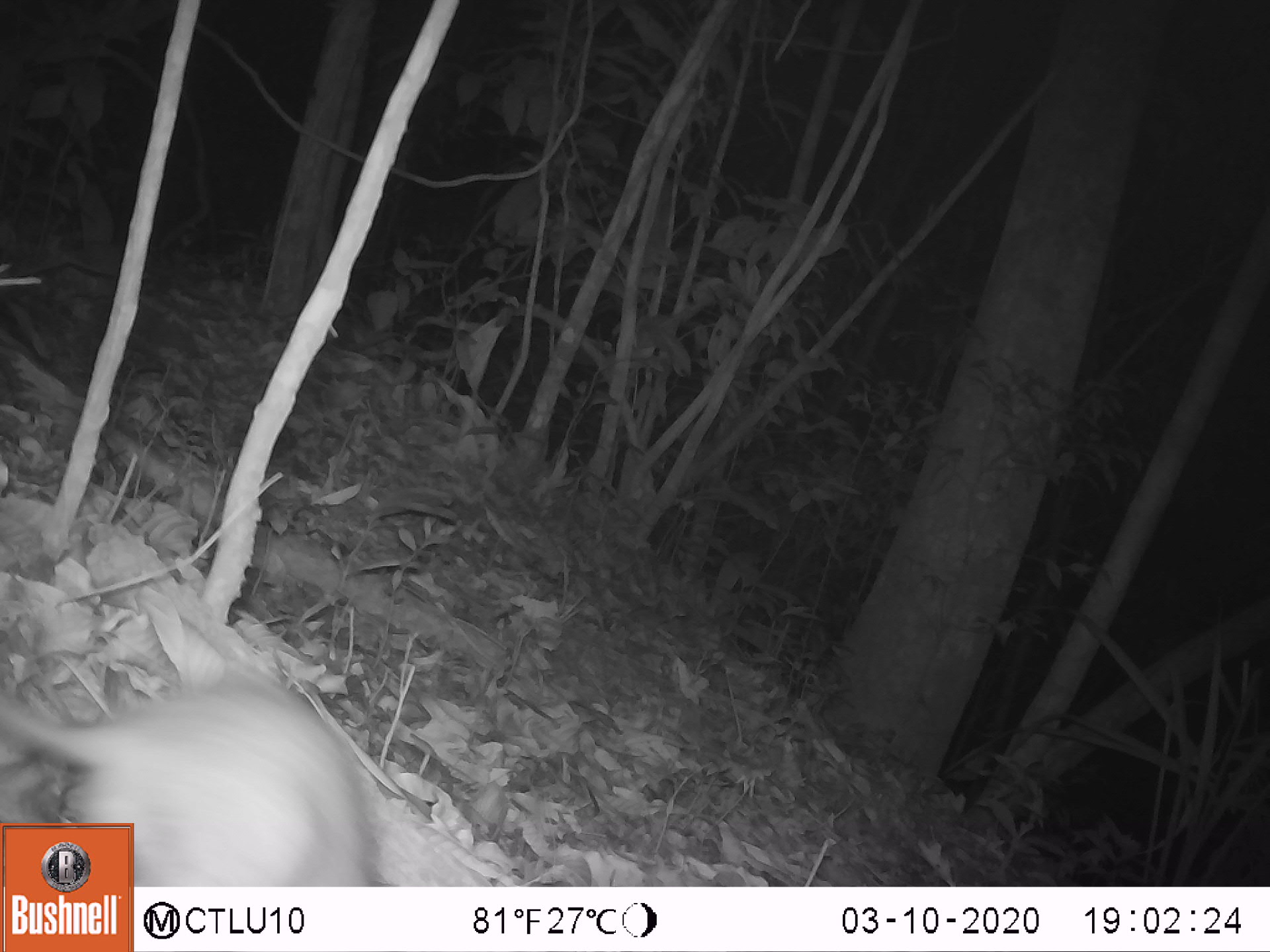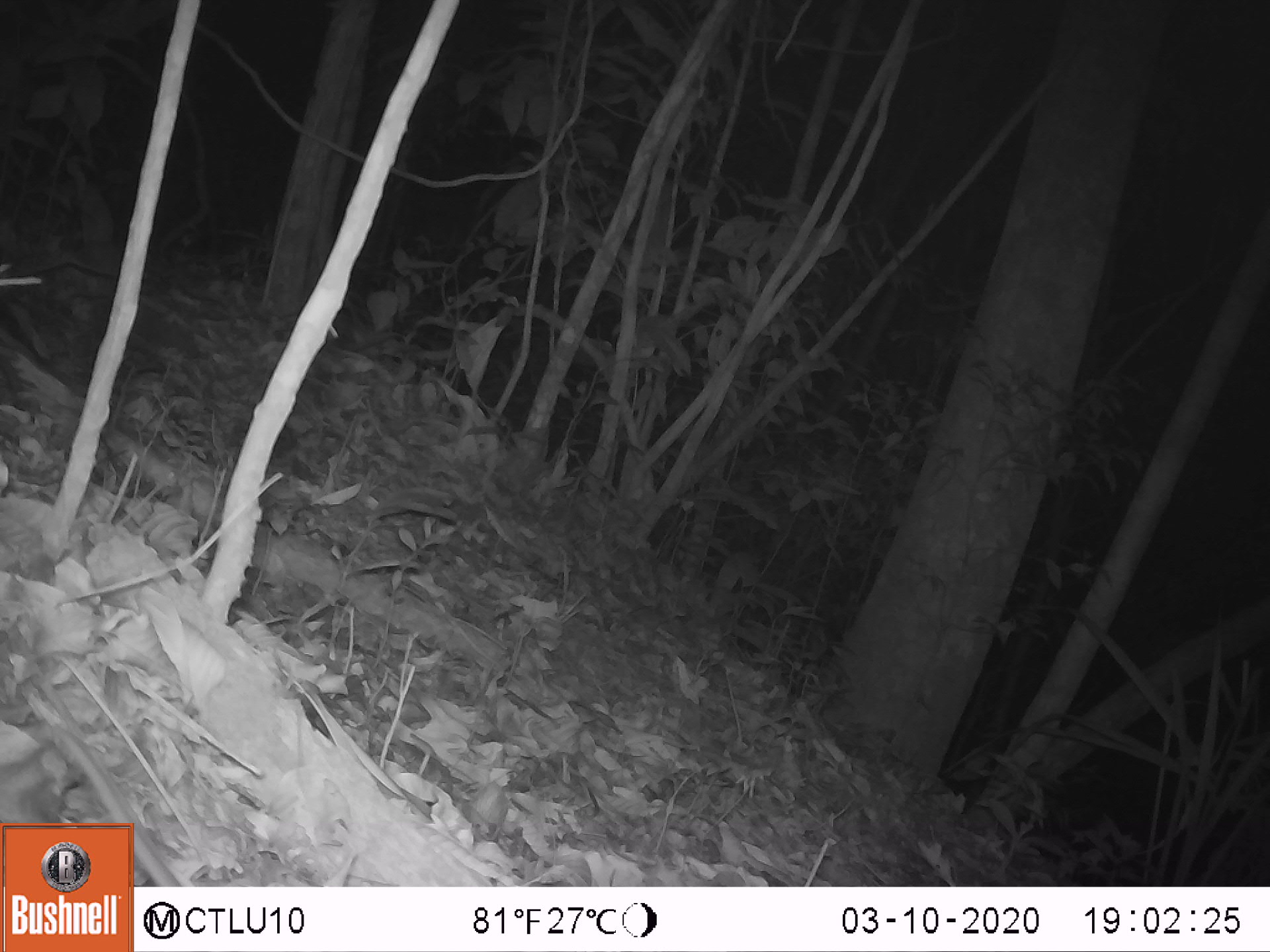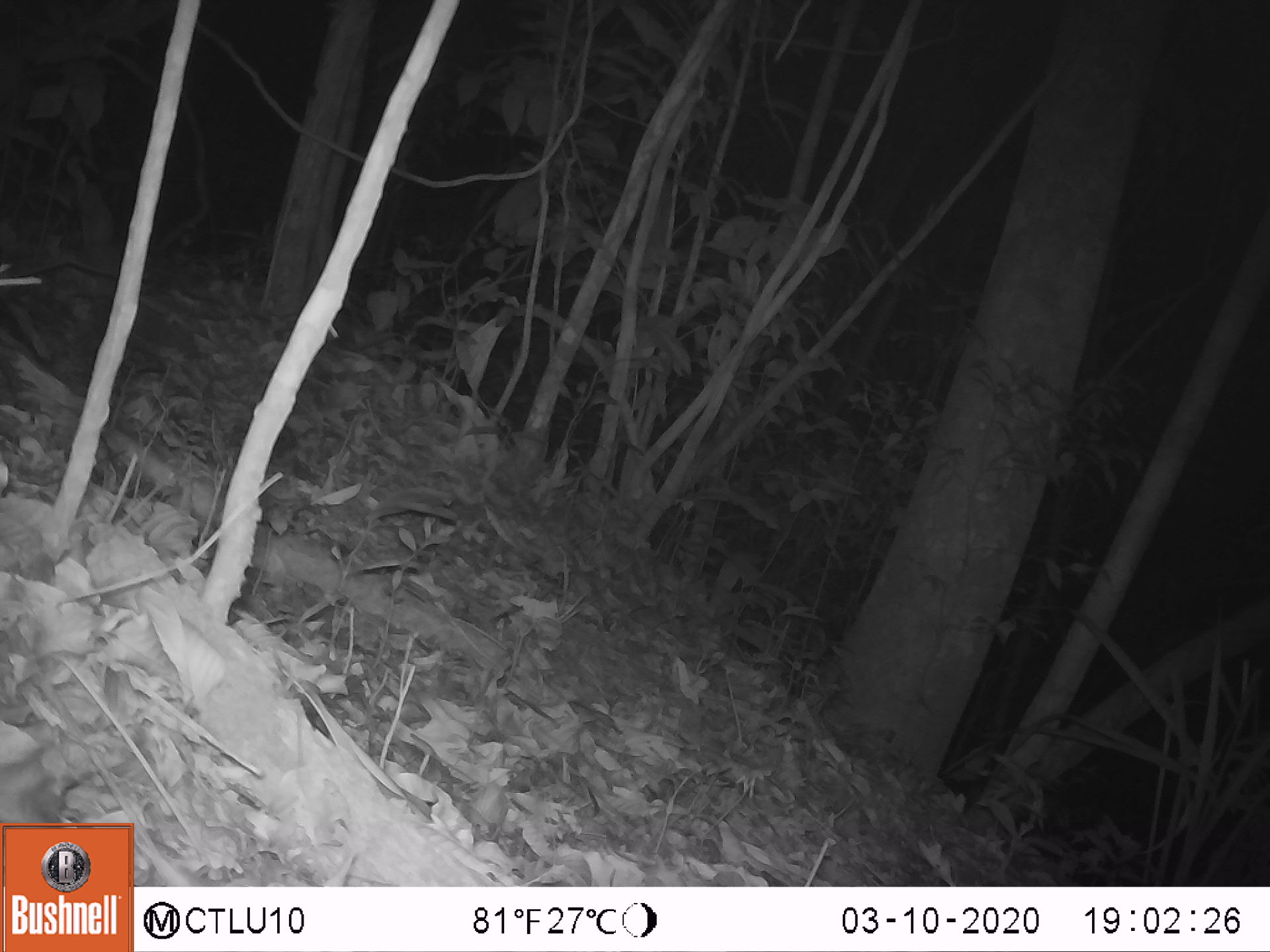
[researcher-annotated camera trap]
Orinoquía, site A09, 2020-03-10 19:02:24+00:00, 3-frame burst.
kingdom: Animalia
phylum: Chordata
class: Mammalia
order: Rodentia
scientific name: Rodentia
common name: rodent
Rodent (Rodentia).